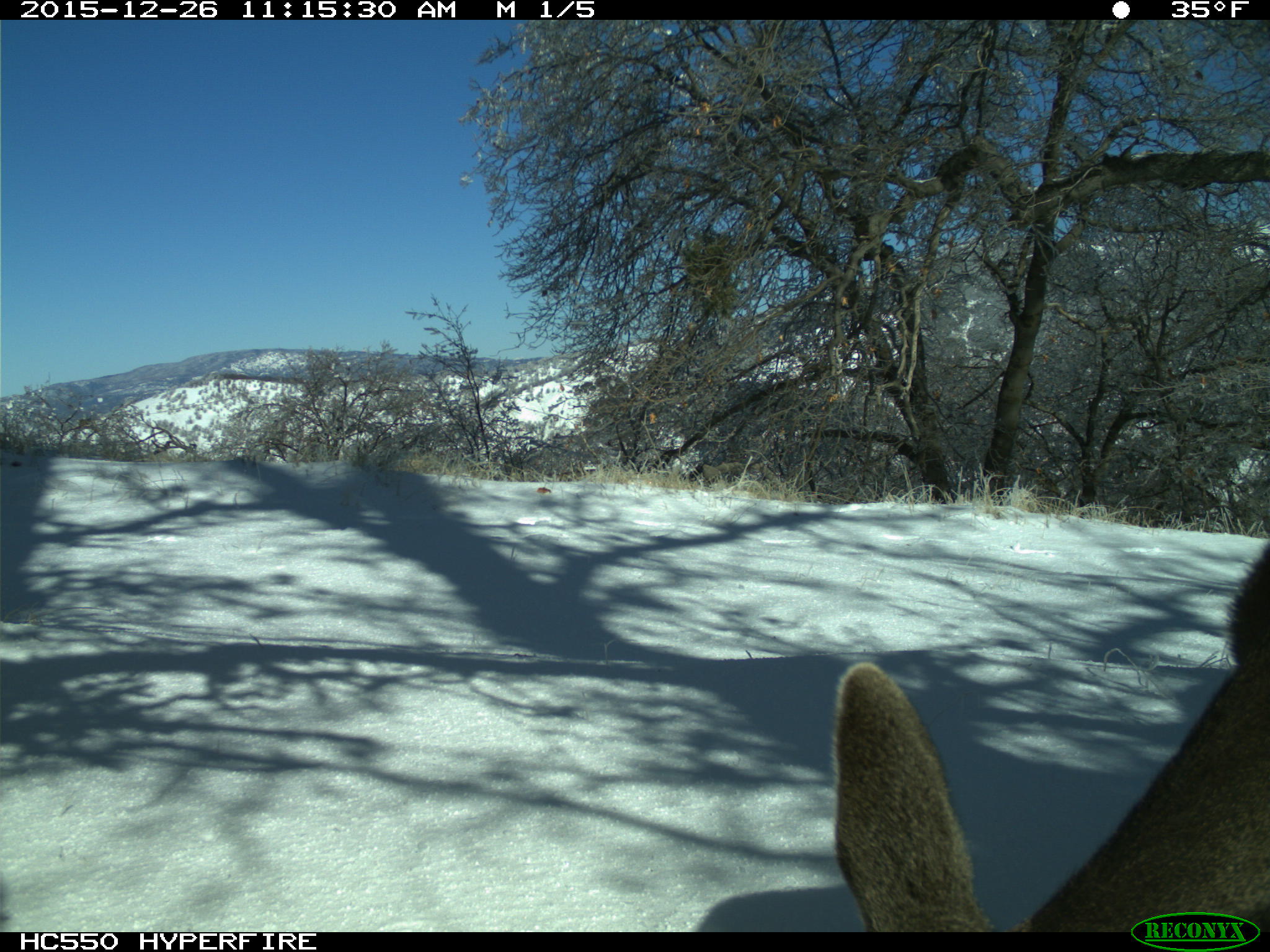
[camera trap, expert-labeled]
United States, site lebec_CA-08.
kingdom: Animalia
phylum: Chordata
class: Mammalia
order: Artiodactyla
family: Cervidae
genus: Odocoileus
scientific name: Odocoileus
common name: deer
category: unidentified deer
Unidentified deer (deer) (Odocoileus).